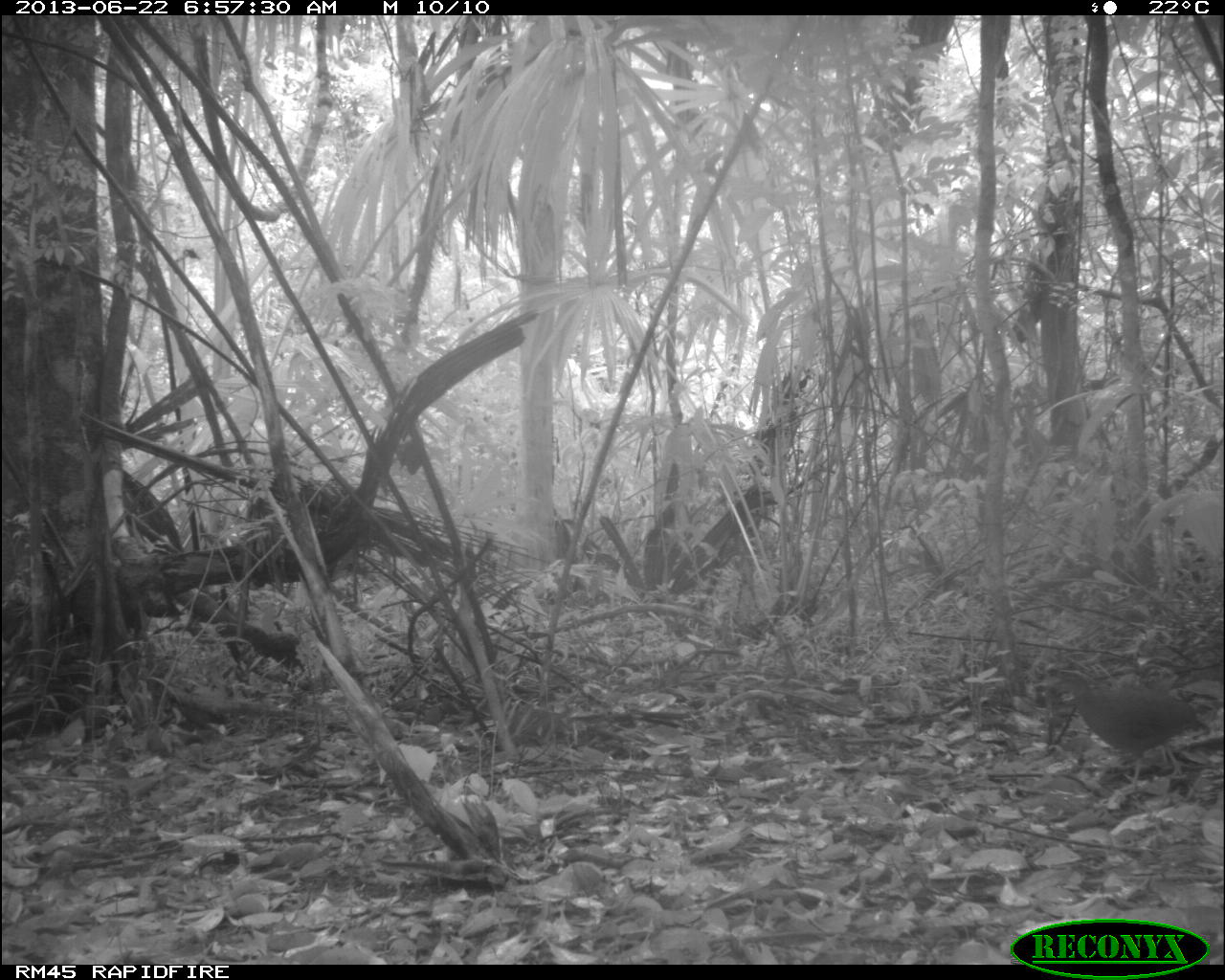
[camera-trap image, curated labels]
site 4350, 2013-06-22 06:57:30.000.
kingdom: Animalia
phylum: Chordata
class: Aves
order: Tinamiformes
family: Tinamidae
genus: Tinamus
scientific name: Tinamus major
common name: great tinamou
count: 1